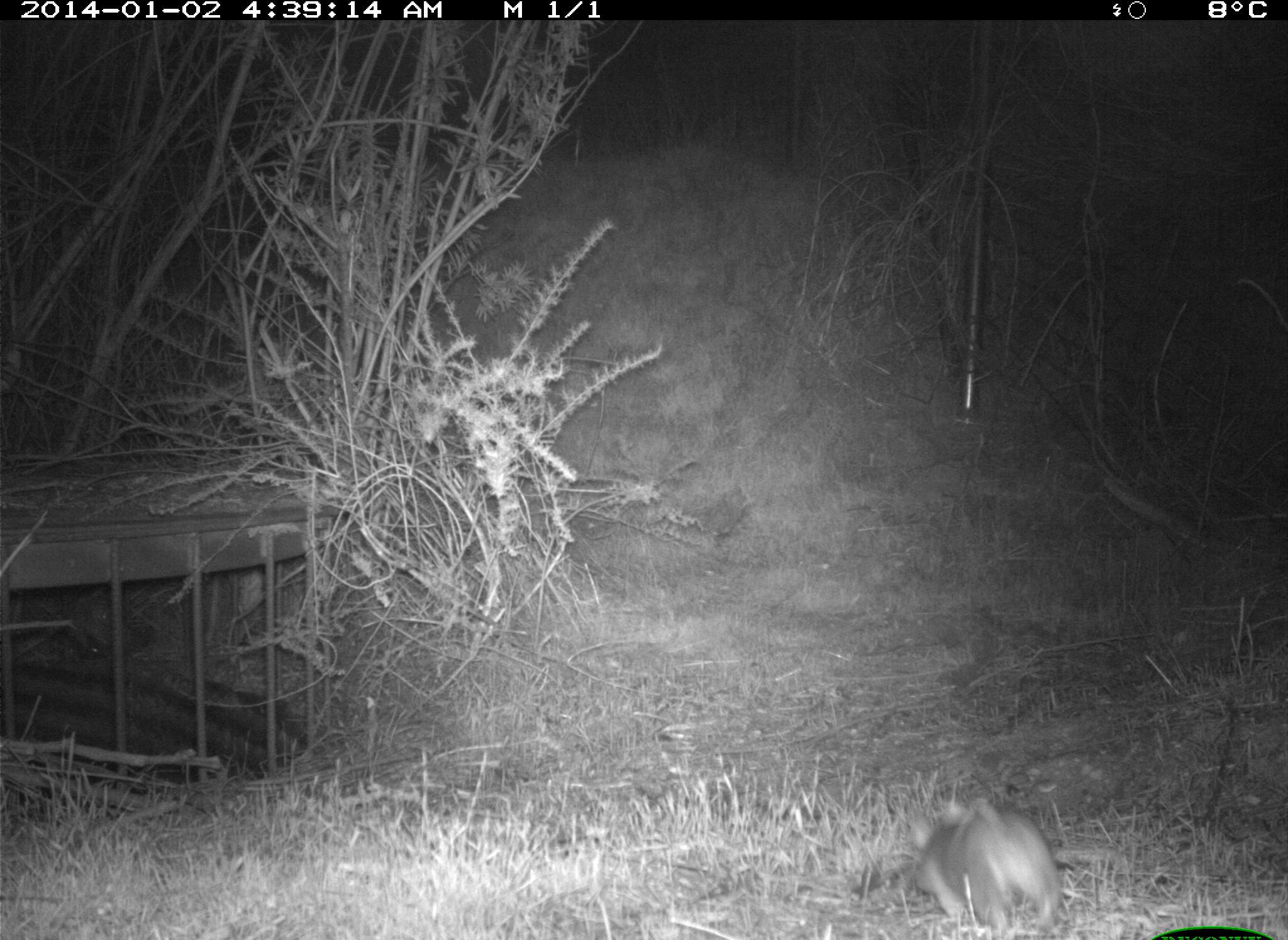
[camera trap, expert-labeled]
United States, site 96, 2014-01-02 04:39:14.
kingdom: Animalia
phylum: Chordata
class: Mammalia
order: Rodentia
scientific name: Rodentia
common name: rodent